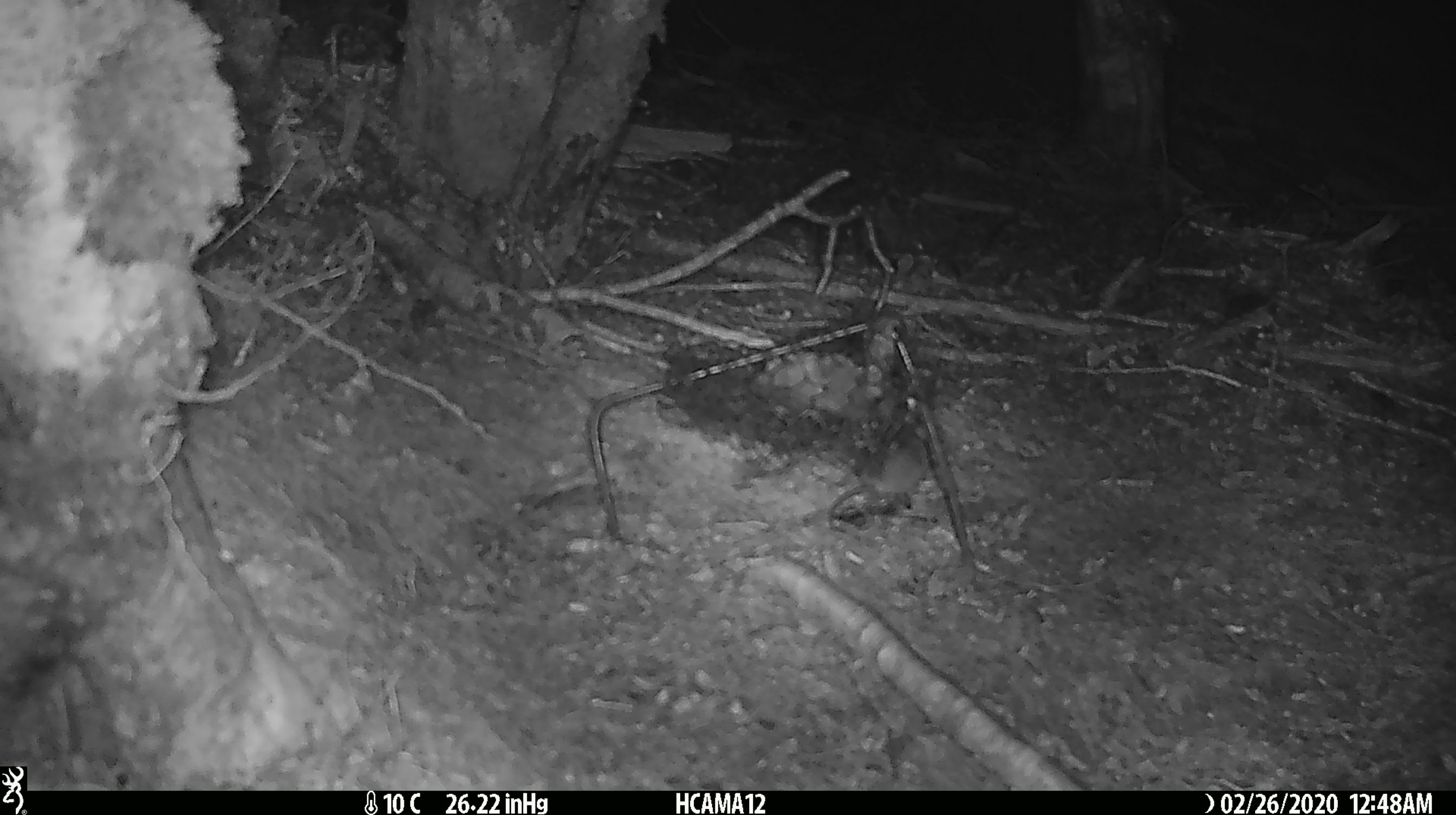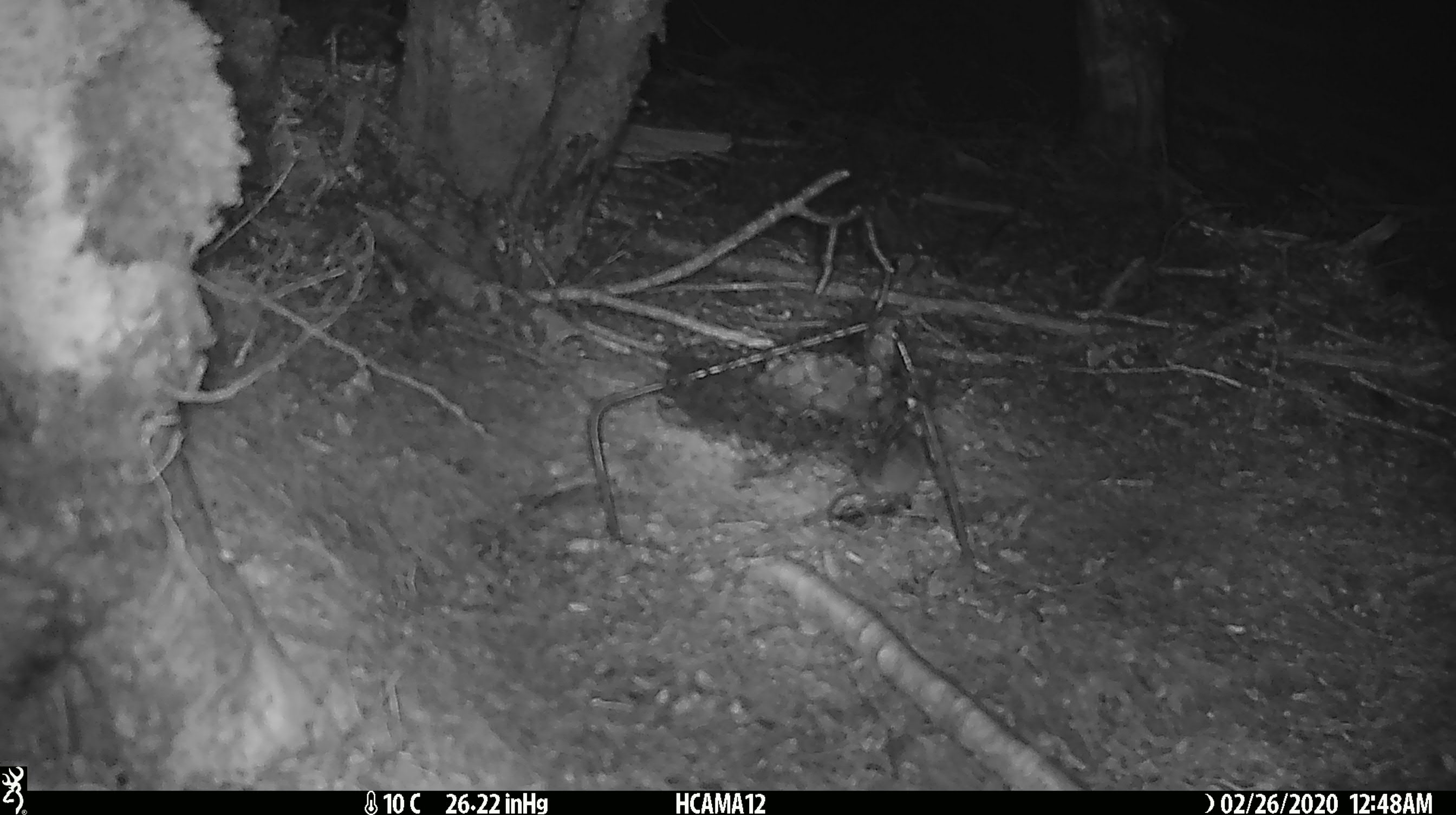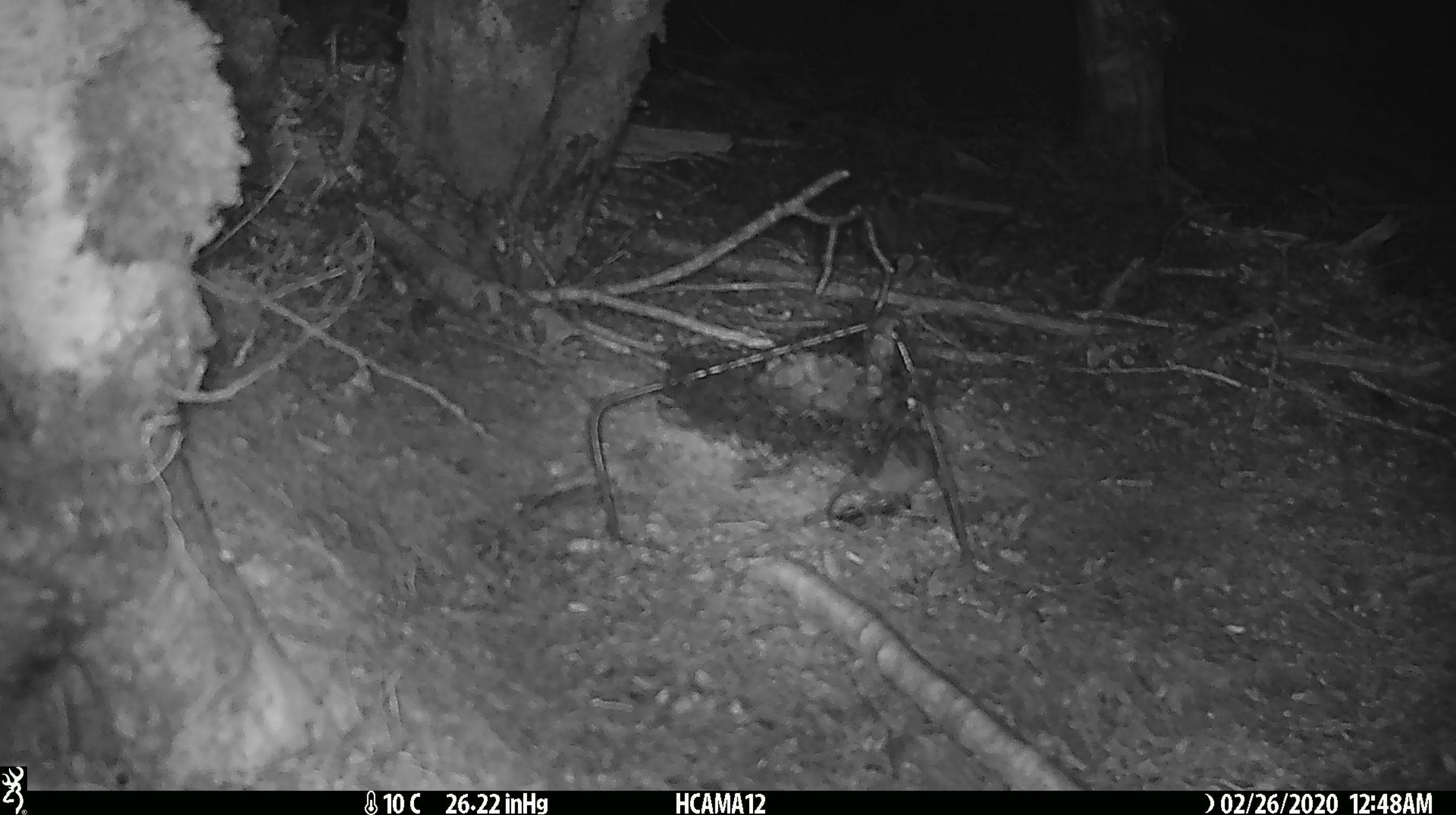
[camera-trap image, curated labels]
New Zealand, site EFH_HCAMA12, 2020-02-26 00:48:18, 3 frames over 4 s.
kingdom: Animalia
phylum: Chordata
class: Mammalia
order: Rodentia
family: Muridae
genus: Mus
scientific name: Mus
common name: mouse